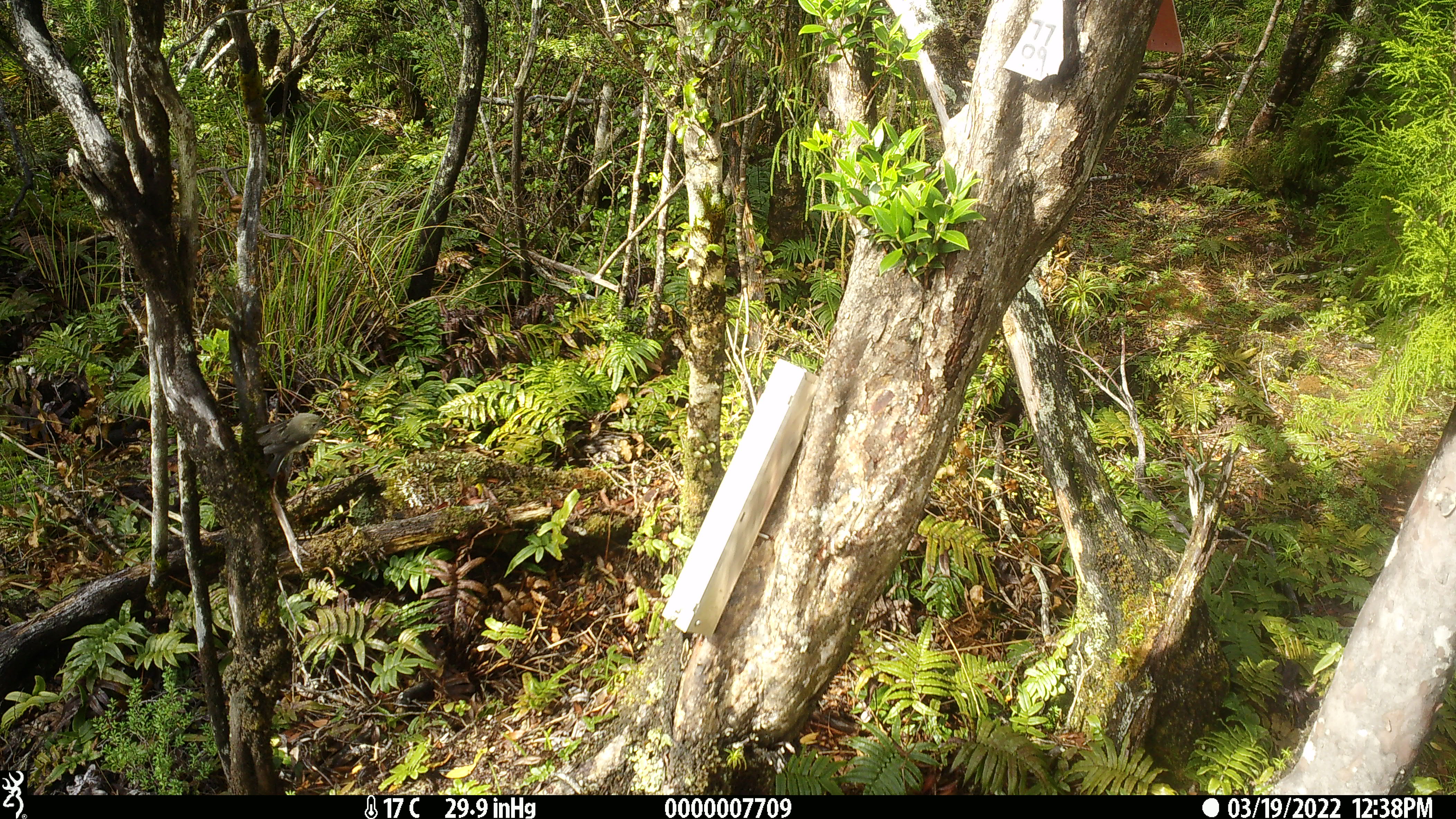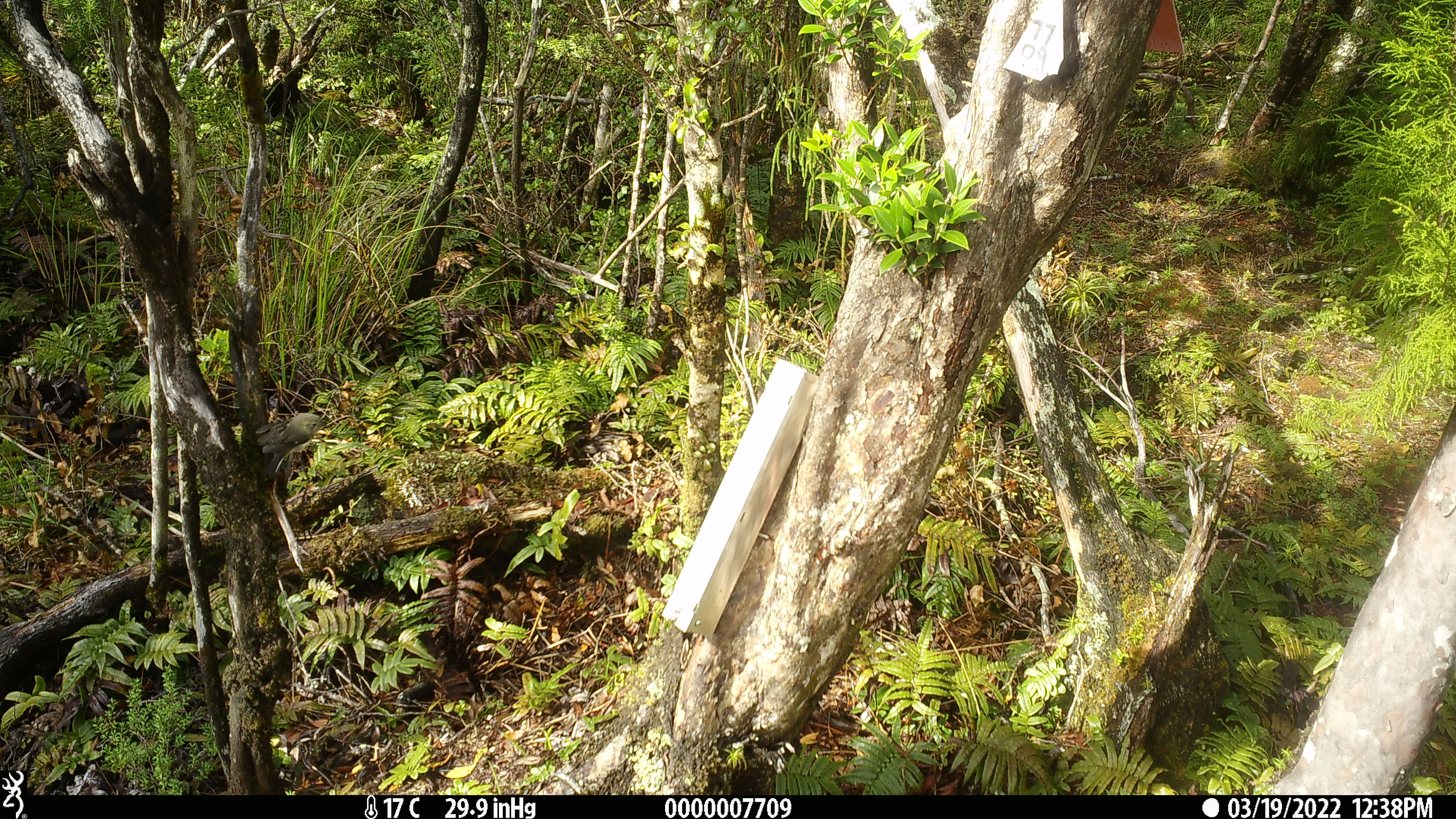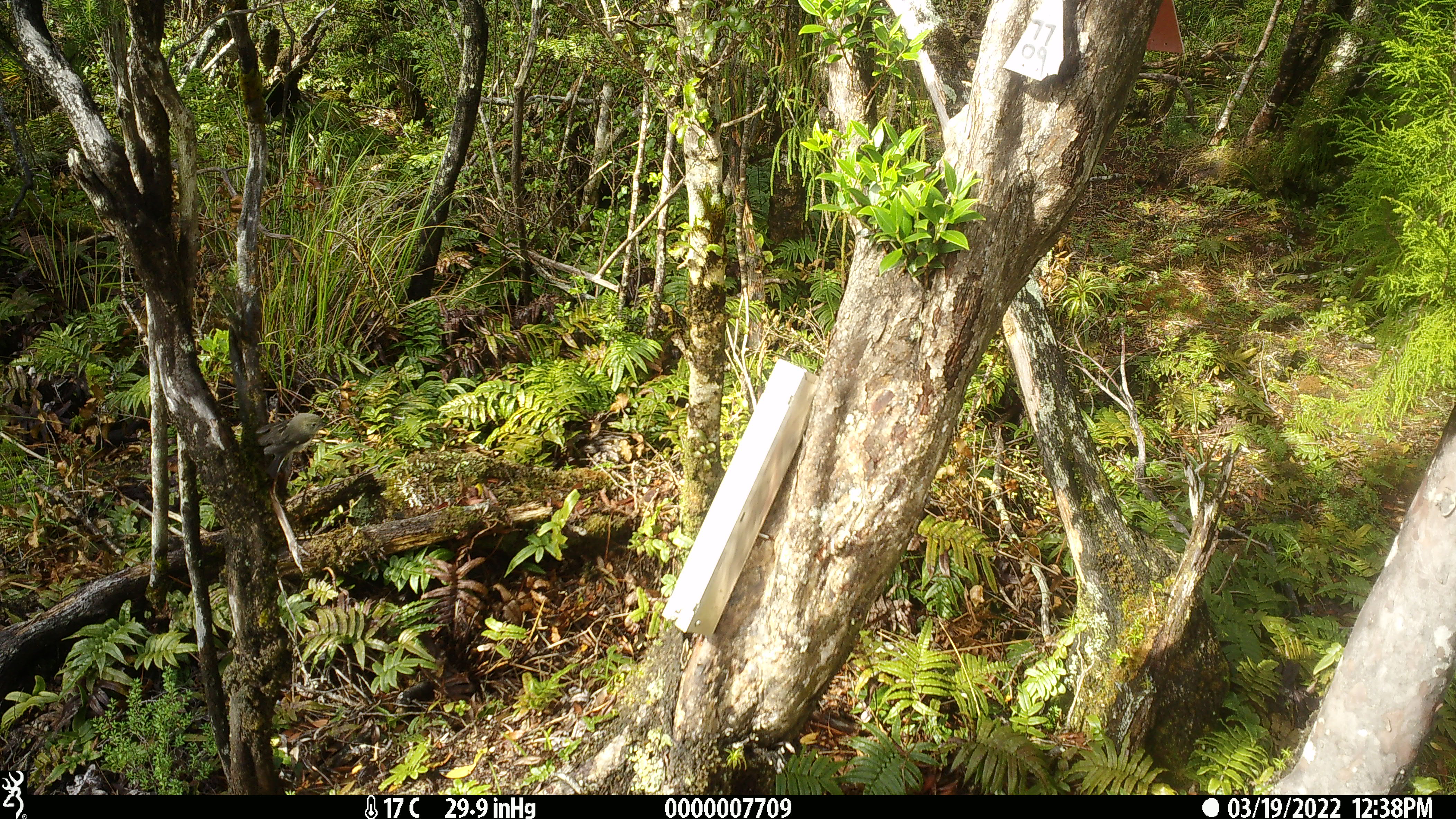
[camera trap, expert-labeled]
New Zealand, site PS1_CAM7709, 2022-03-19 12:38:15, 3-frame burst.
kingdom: Animalia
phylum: Chordata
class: Aves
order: Passeriformes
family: Petroicidae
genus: Petroica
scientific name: Petroica macrocephala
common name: tomtit